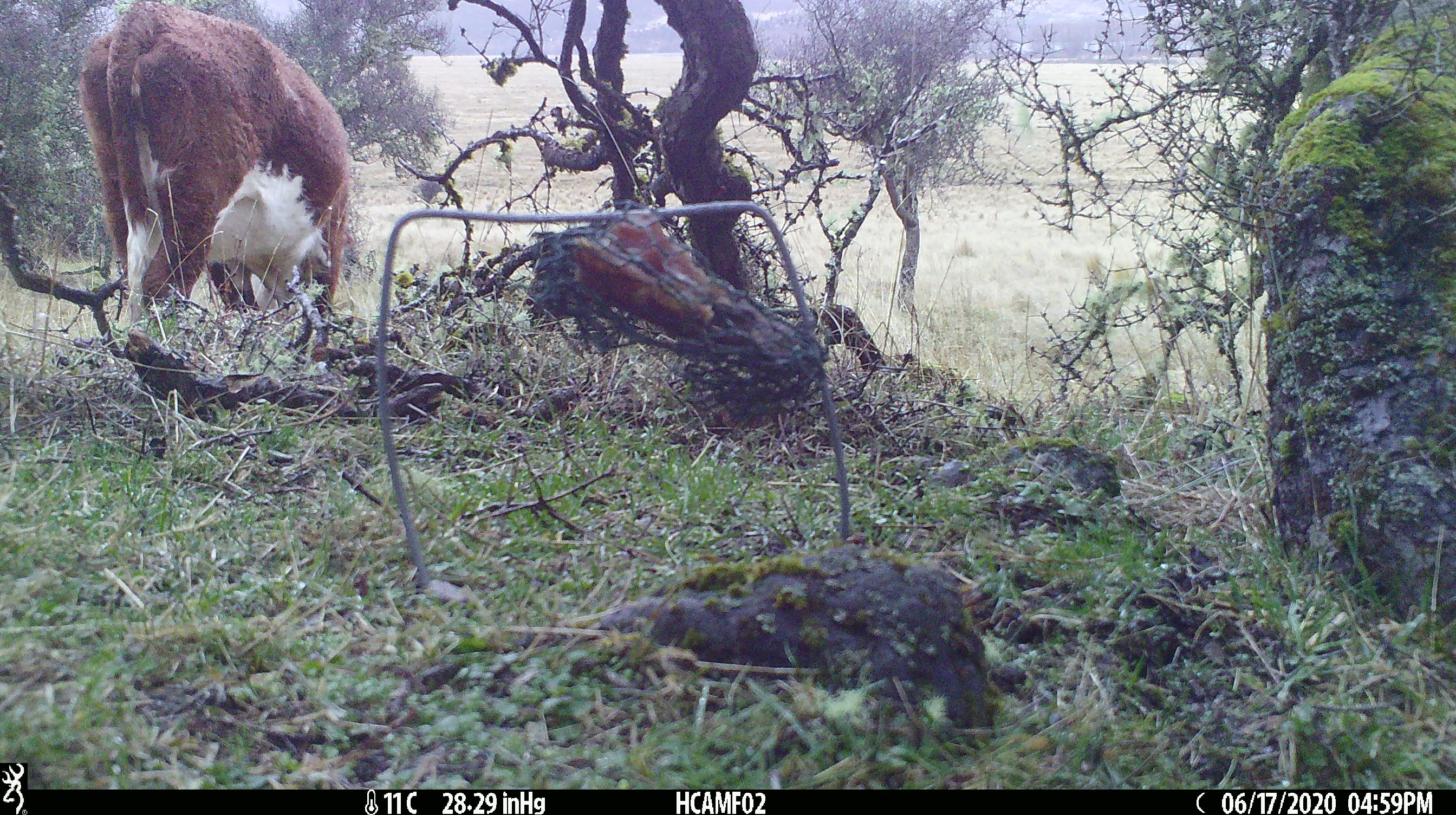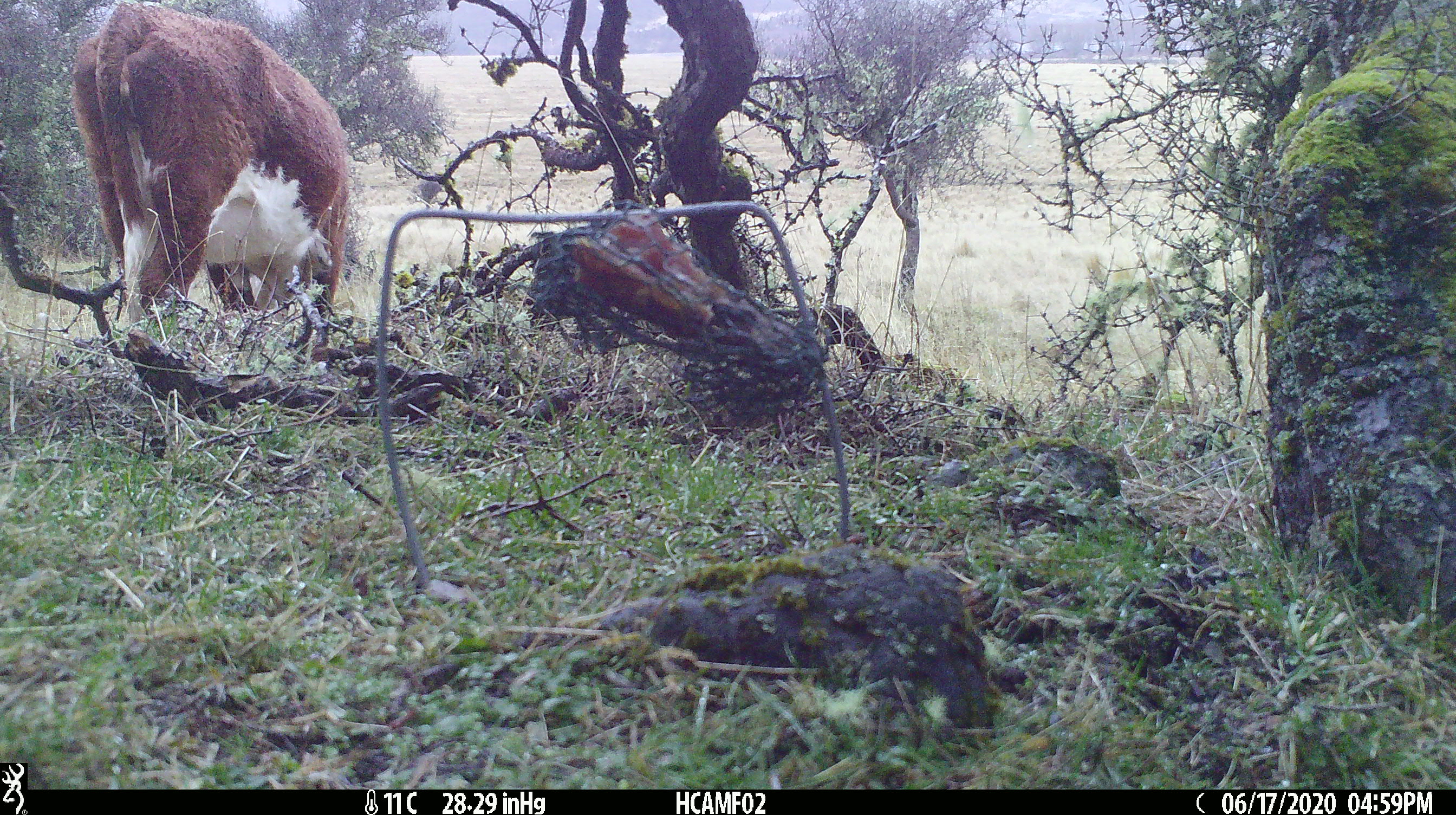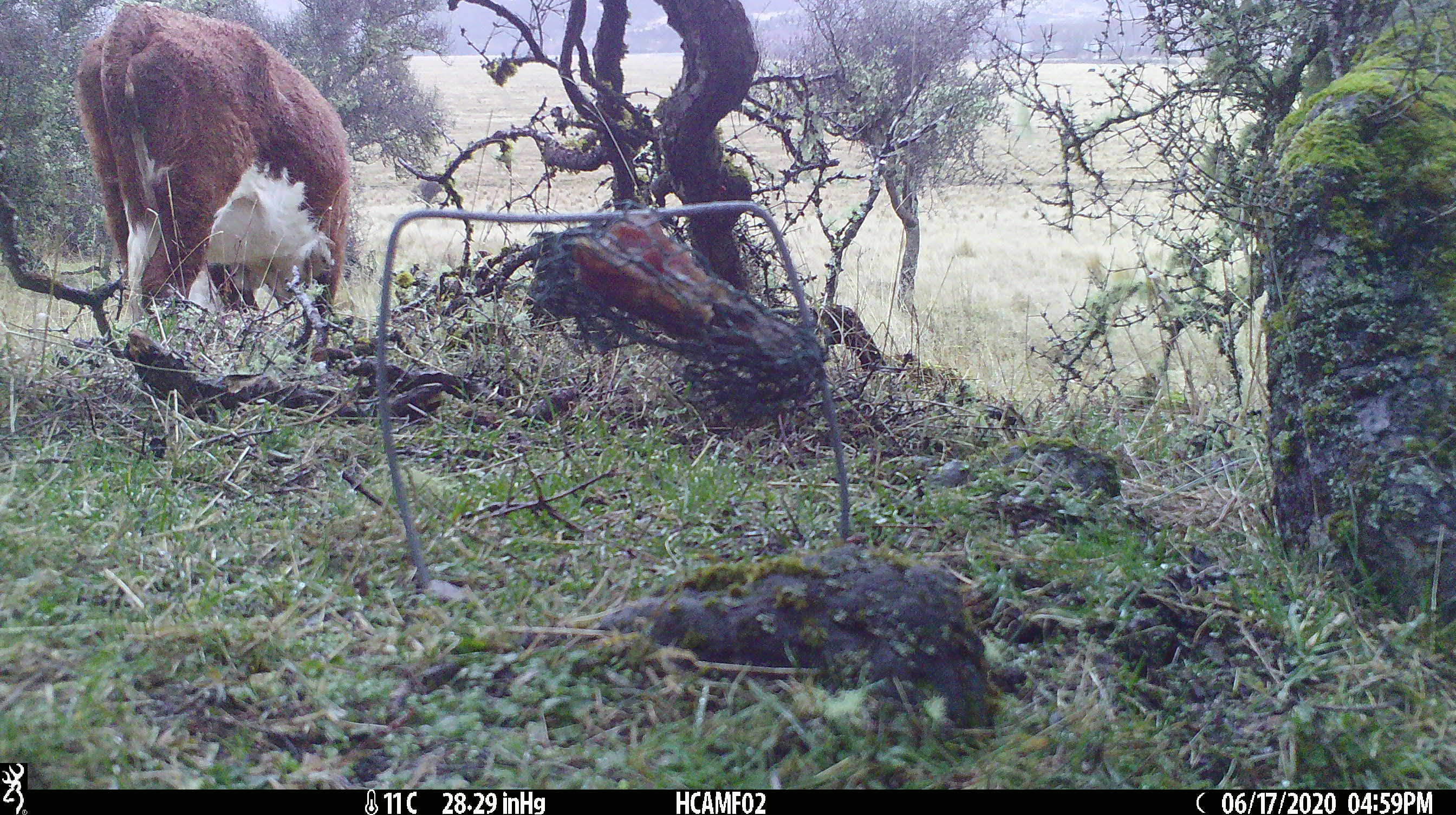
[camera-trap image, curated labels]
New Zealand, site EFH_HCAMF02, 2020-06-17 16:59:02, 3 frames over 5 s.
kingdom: Animalia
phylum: Chordata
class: Mammalia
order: Artiodactyla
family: Bovidae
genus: Bos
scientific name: Bos taurus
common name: domestic cow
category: cow